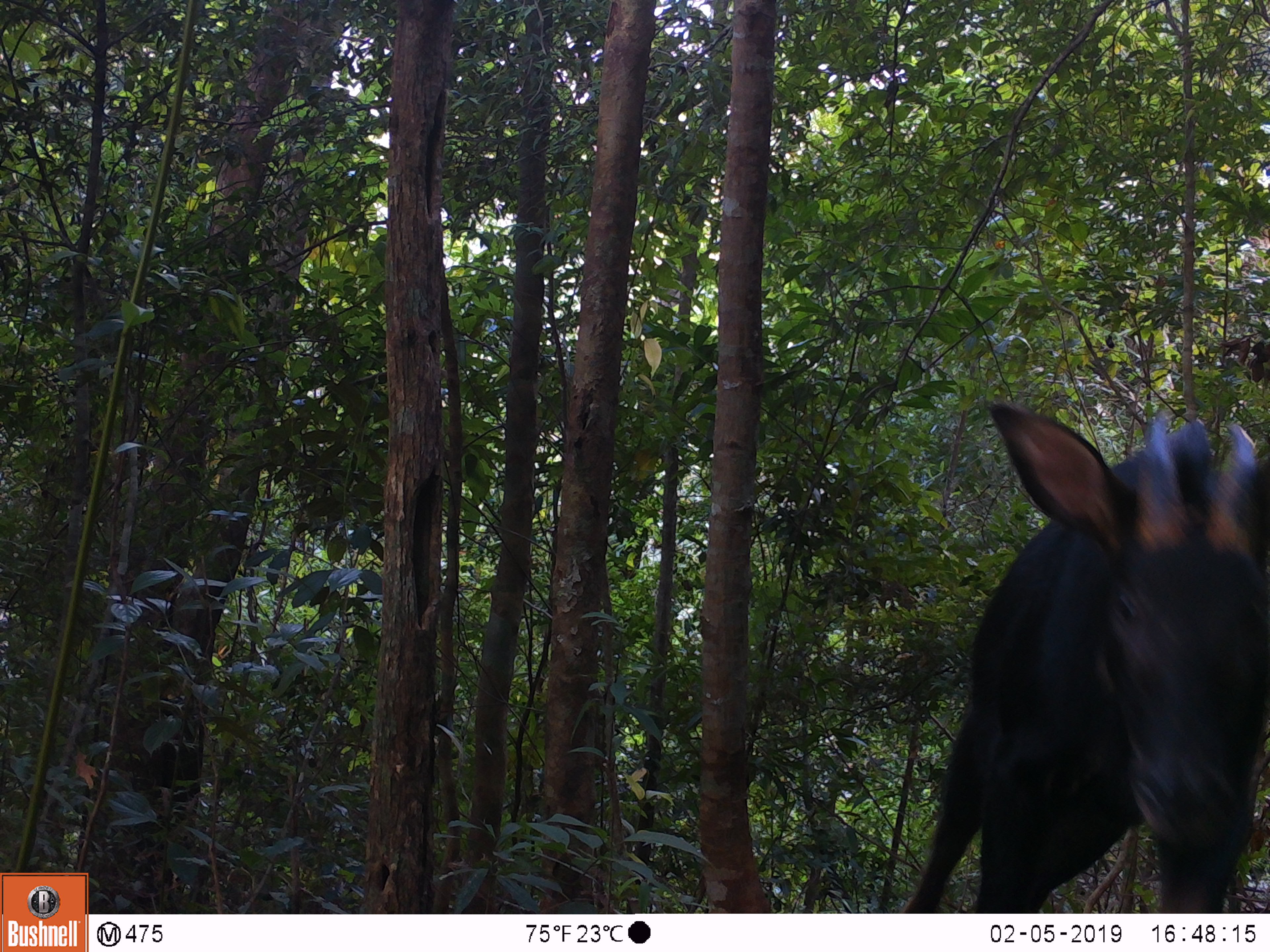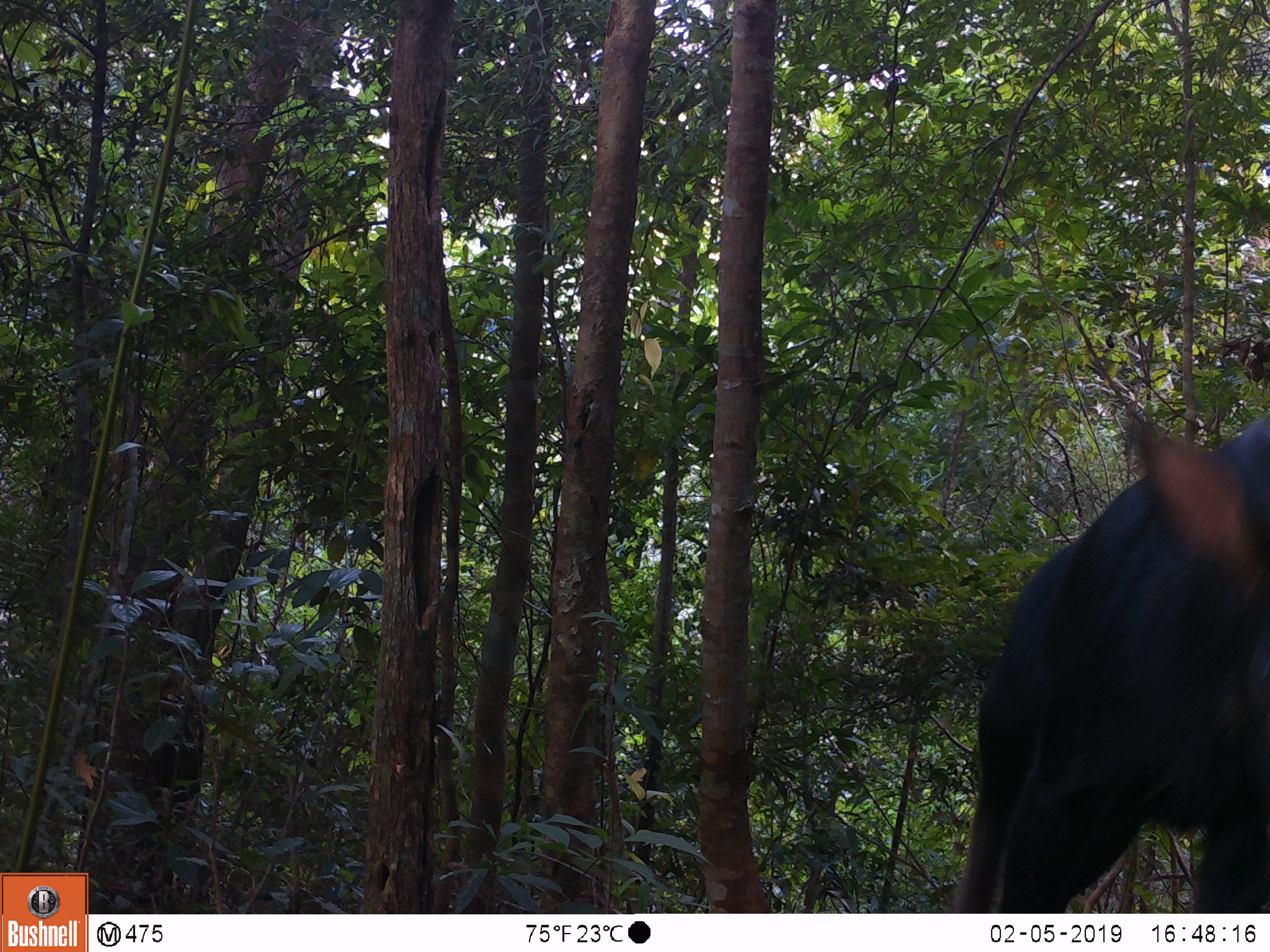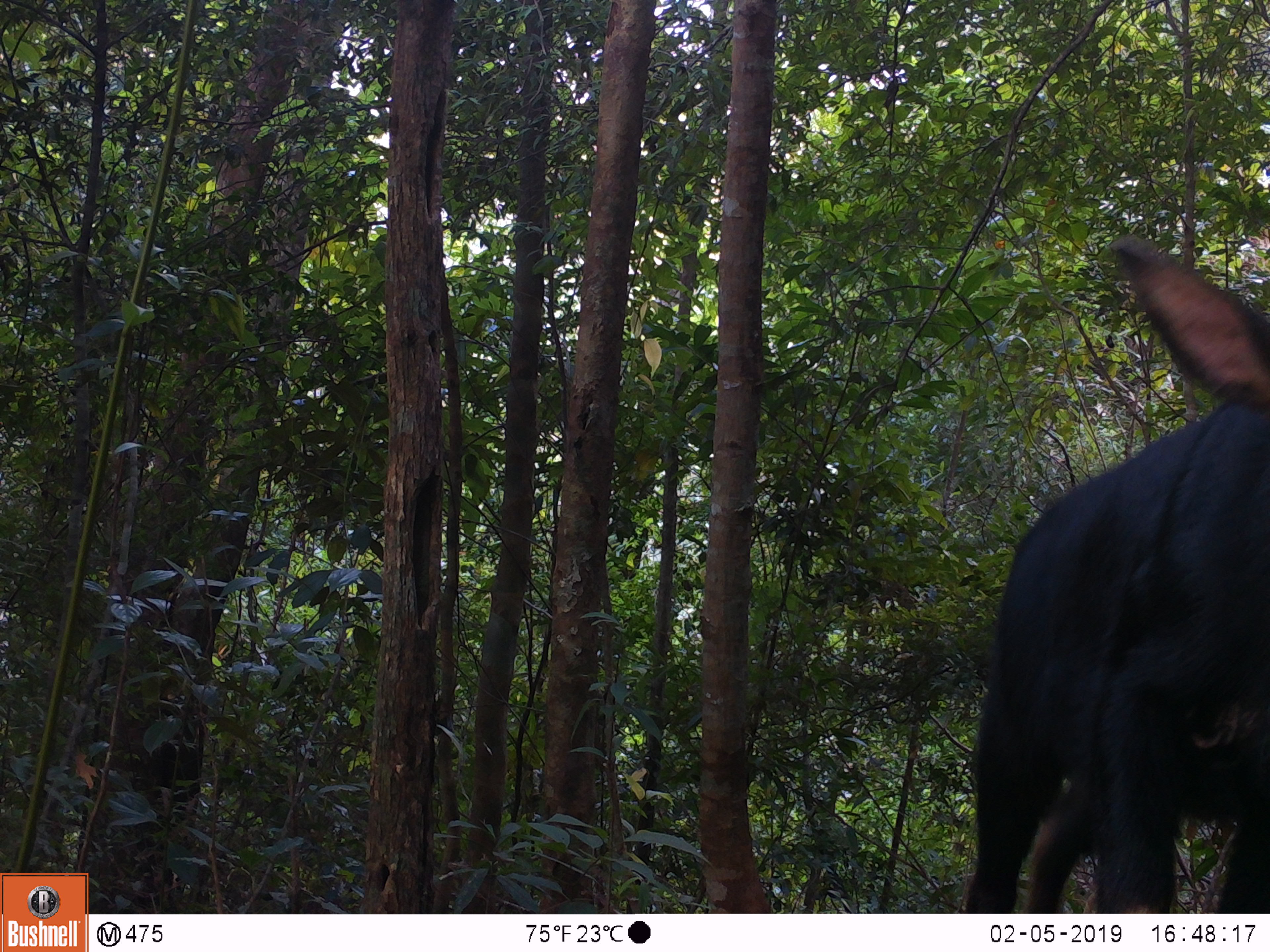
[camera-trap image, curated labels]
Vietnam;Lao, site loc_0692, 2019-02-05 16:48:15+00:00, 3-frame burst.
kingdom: Animalia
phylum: Chordata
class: Mammalia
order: Artiodactyla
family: Bovidae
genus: Capricornis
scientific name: Capricornis sumatraensis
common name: chinese serow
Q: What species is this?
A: Chinese serow (Capricornis sumatraensis).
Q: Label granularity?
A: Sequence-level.